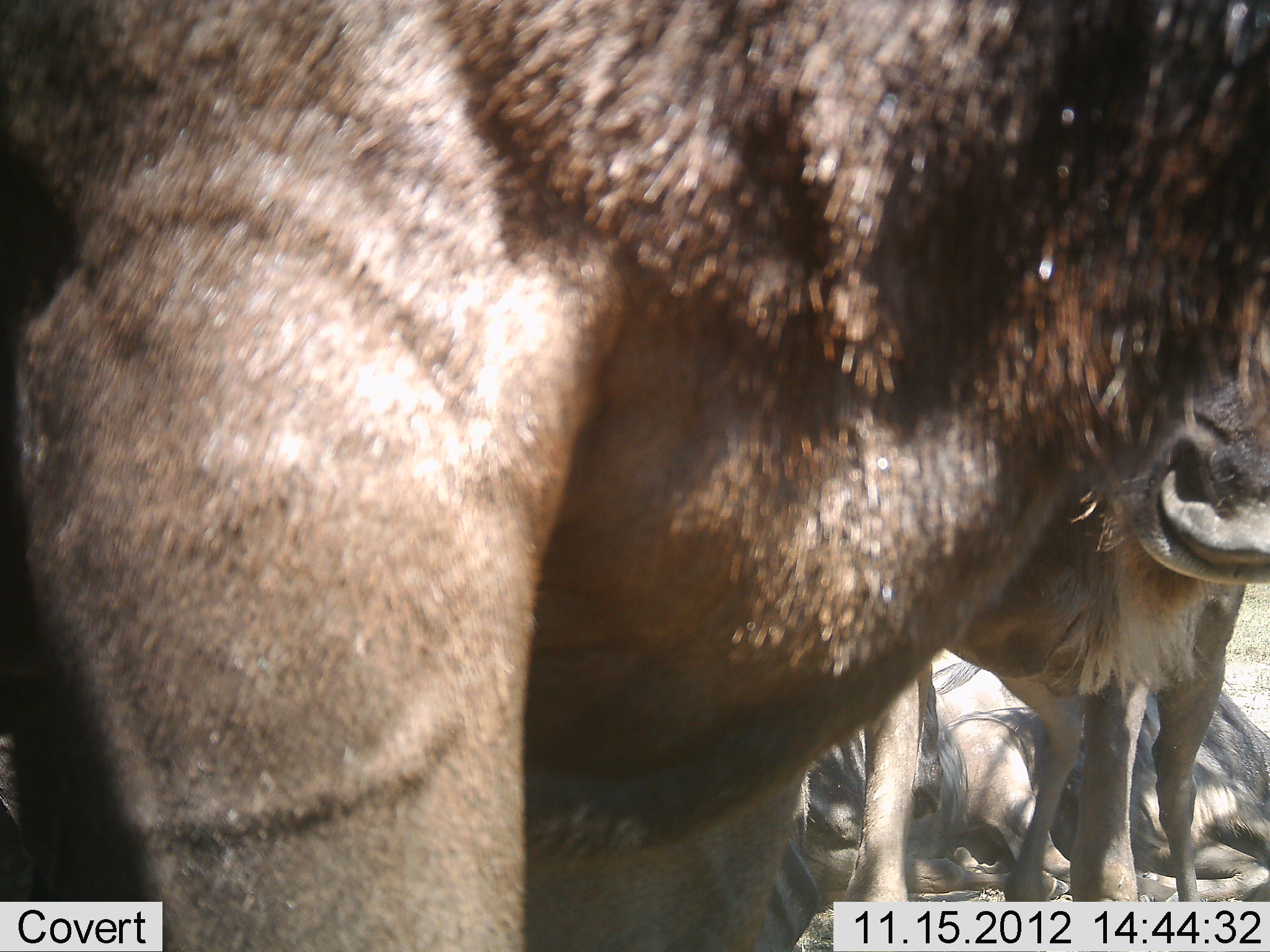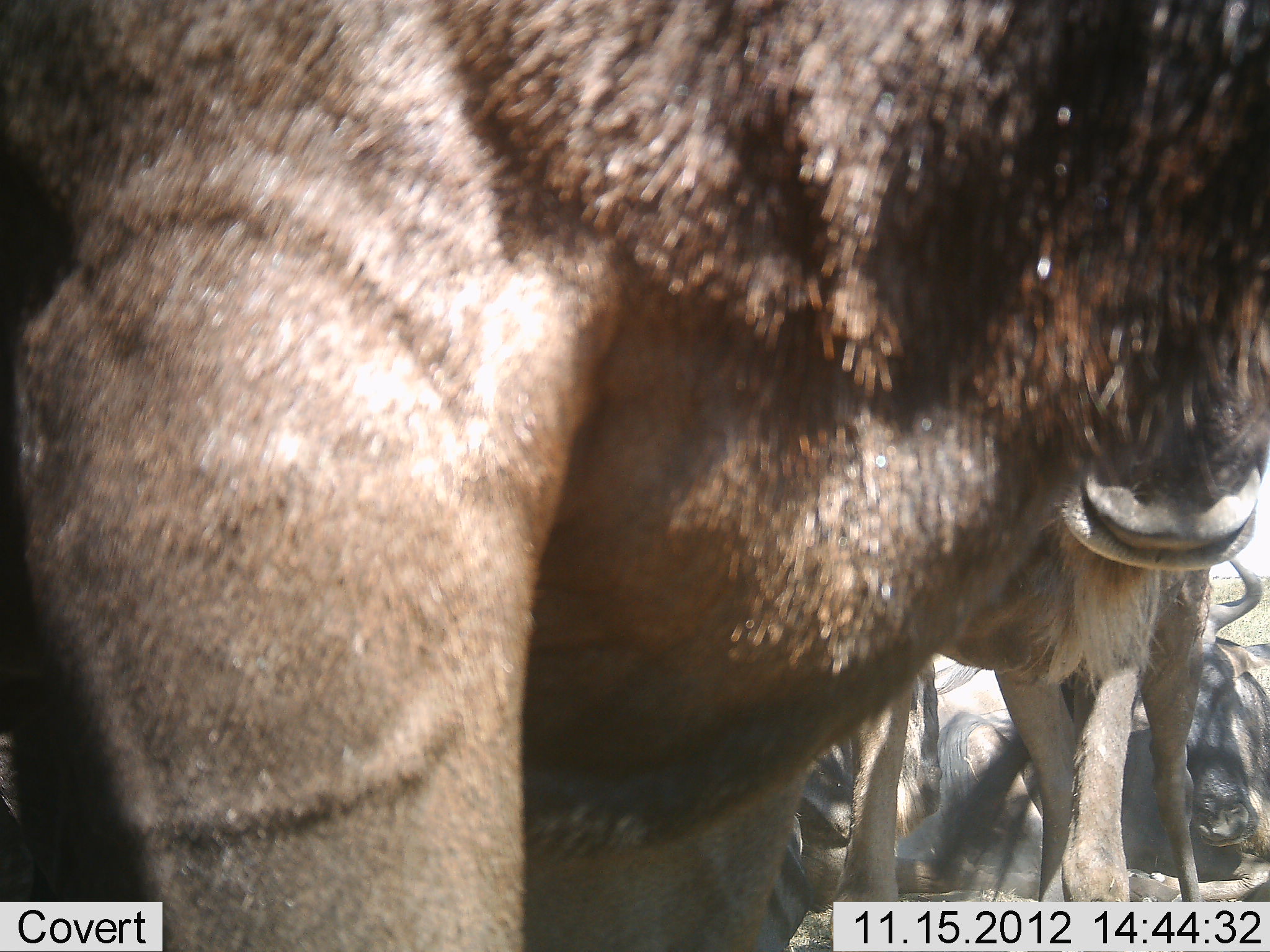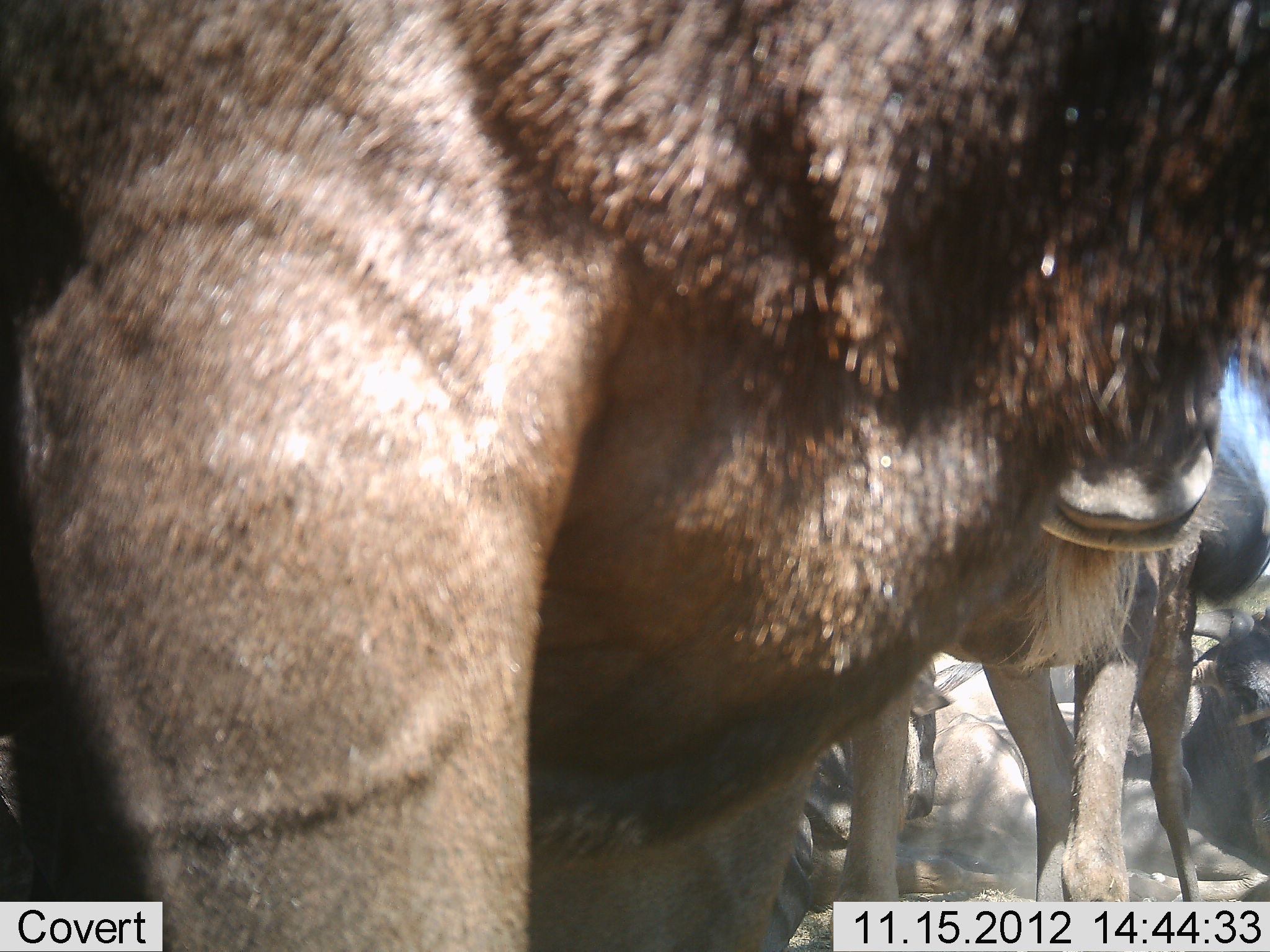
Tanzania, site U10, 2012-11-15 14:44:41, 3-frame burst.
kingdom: Animalia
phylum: Chordata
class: Mammalia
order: Artiodactyla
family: Bovidae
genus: Connochaetes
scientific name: Connochaetes taurinus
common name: blue wildebeest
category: wildebeest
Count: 4.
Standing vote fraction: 90%.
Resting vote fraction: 100%.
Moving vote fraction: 10%.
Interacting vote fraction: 0%.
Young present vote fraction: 0%.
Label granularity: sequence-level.